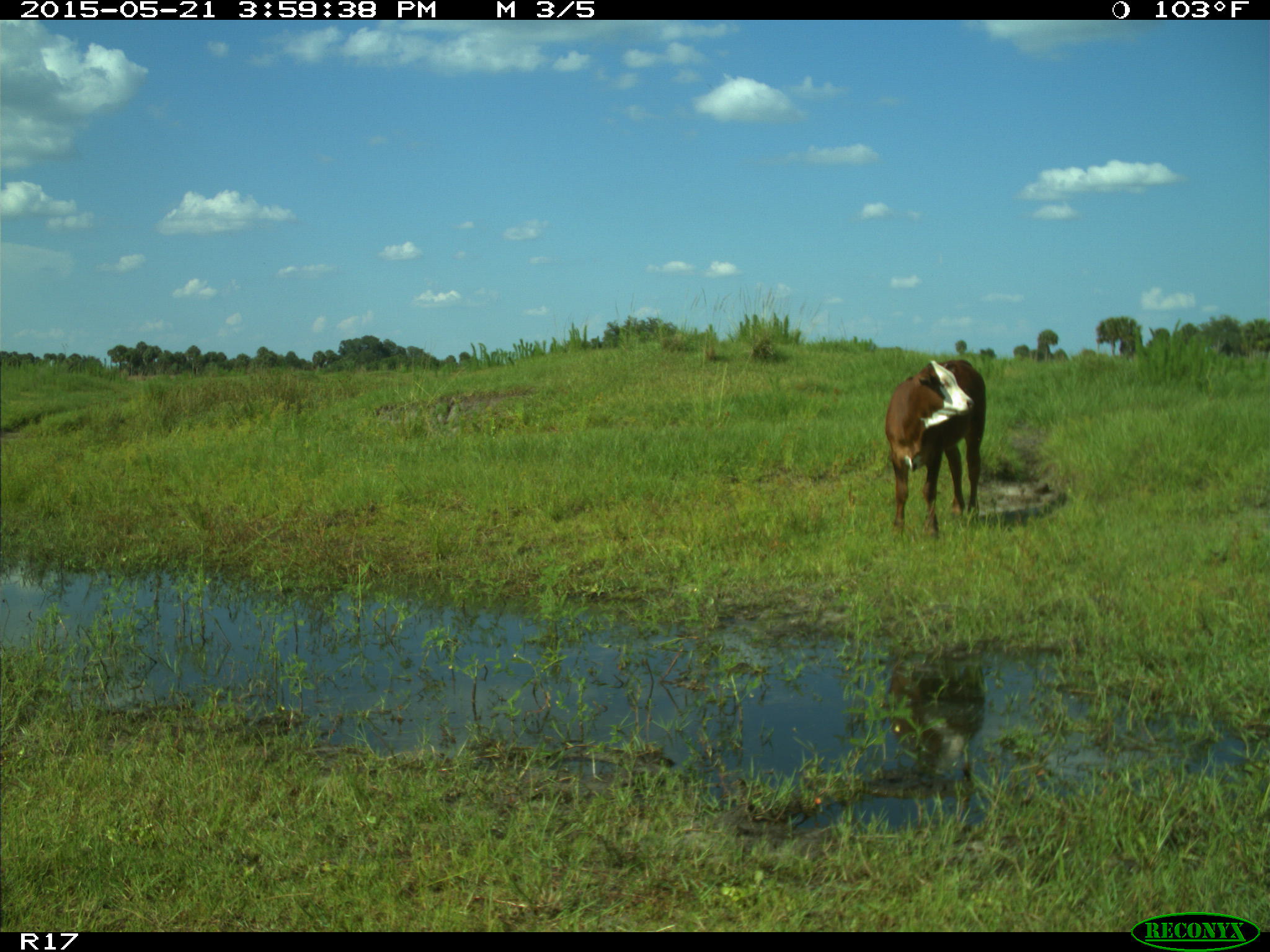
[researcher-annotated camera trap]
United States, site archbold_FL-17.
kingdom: Animalia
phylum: Chordata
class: Mammalia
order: Artiodactyla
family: Bovidae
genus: Bos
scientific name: Bos taurus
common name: domestic cow